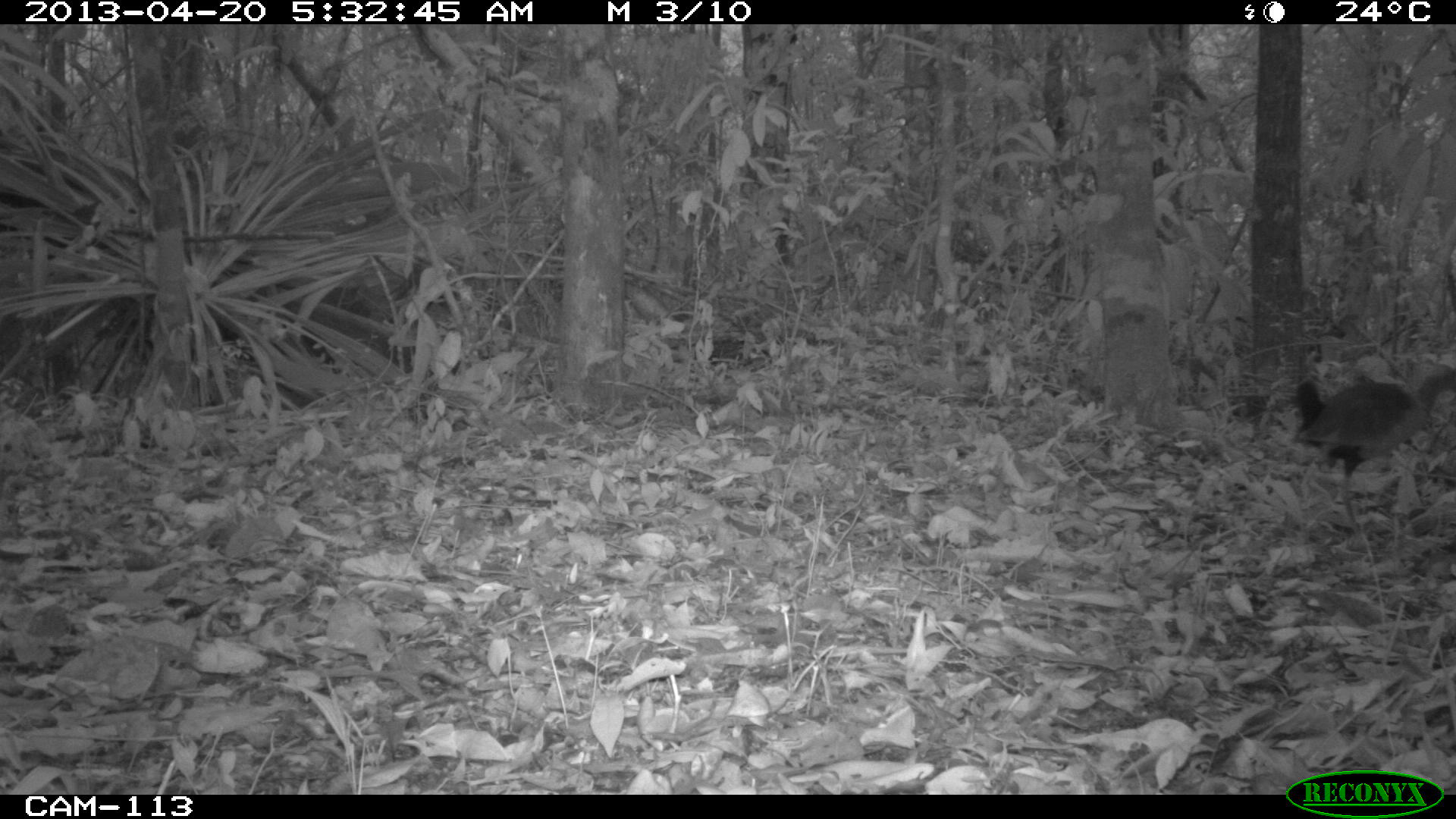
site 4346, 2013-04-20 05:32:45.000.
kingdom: Animalia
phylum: Chordata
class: Aves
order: Gruiformes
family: Rallidae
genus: Aramides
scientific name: Aramides cajaneus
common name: gray-necked wood-rail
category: aramides cajanea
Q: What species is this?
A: Aramides cajanea (gray-necked wood-rail) (Aramides cajaneus).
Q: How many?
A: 1.